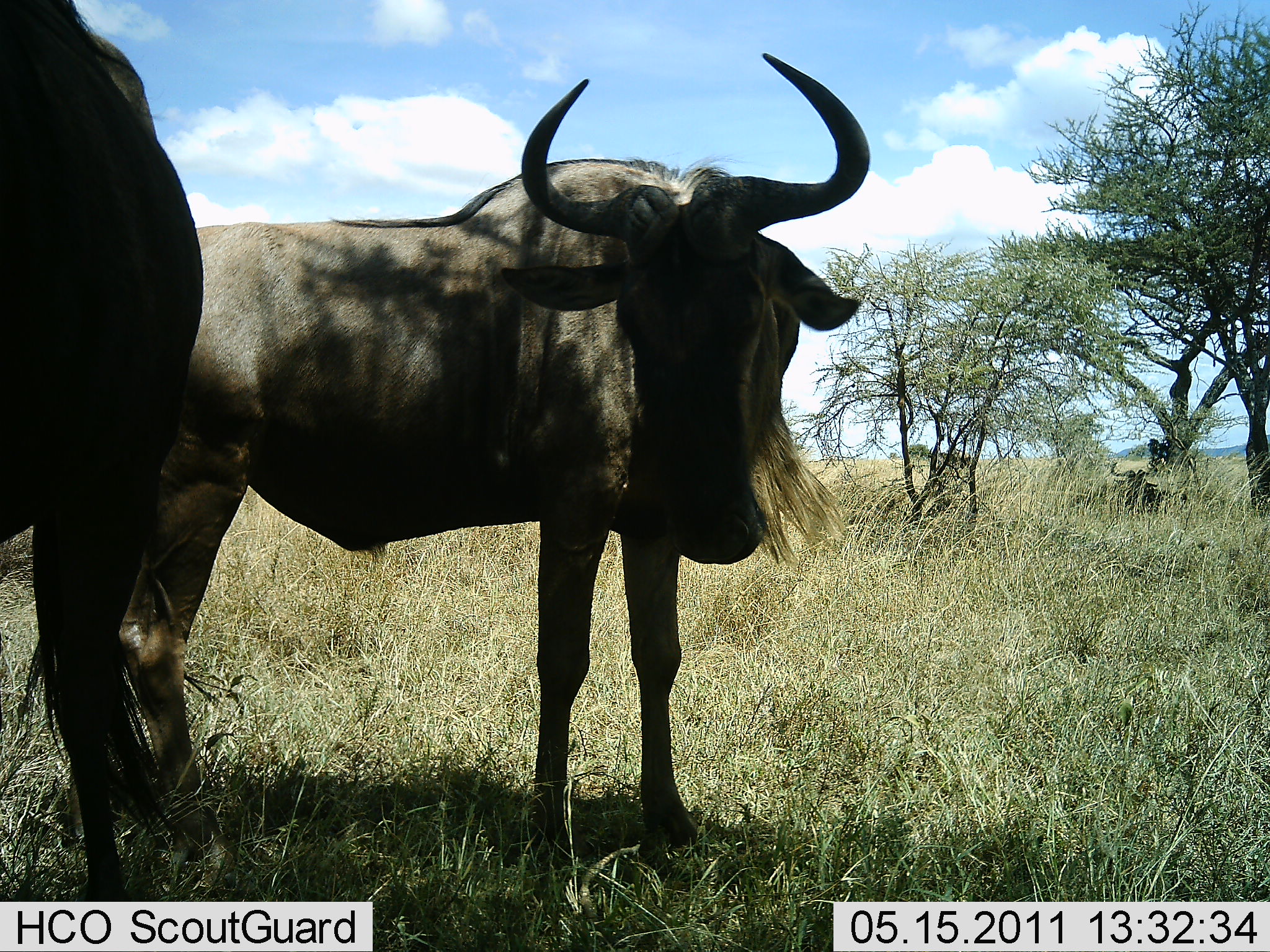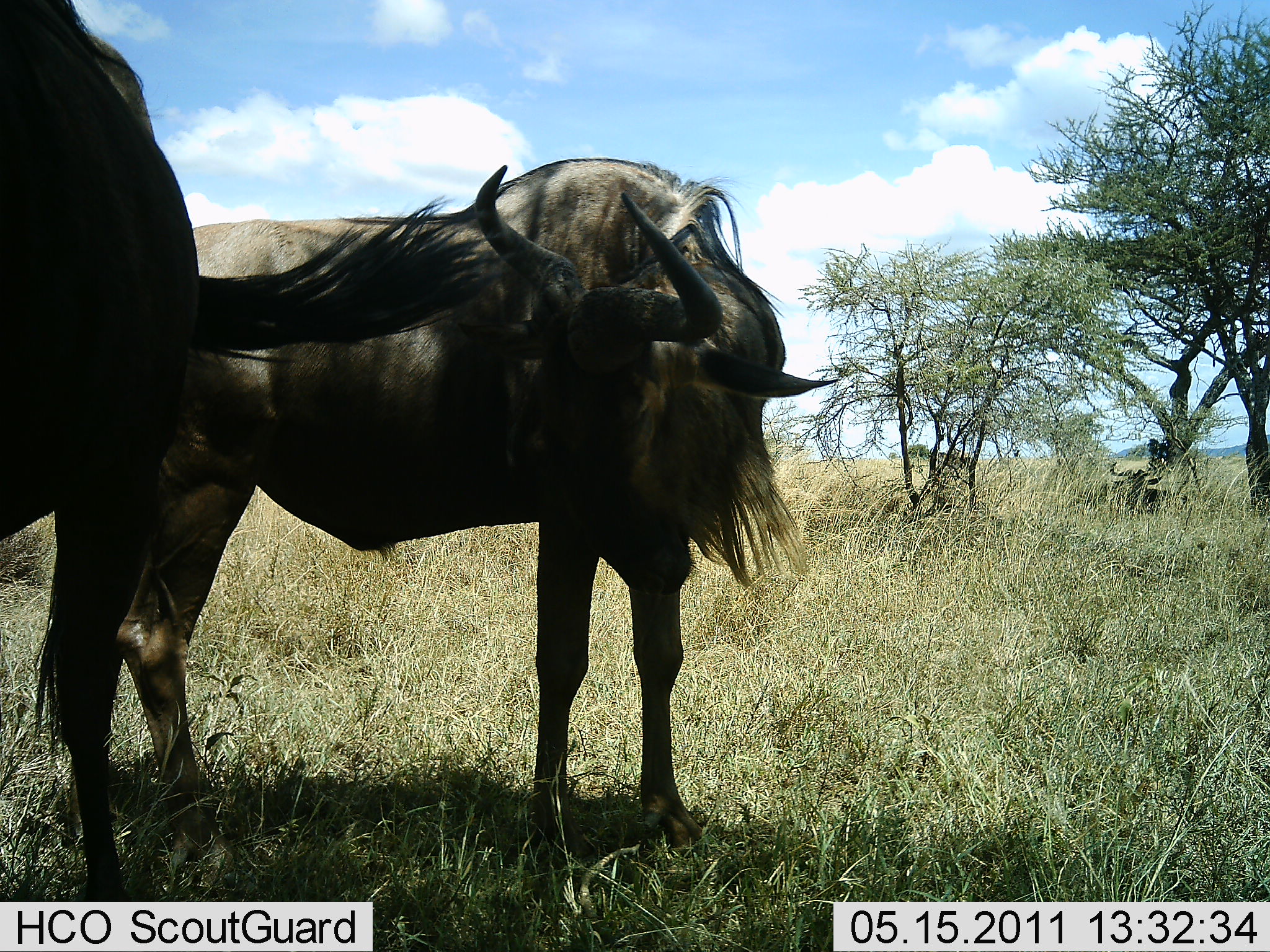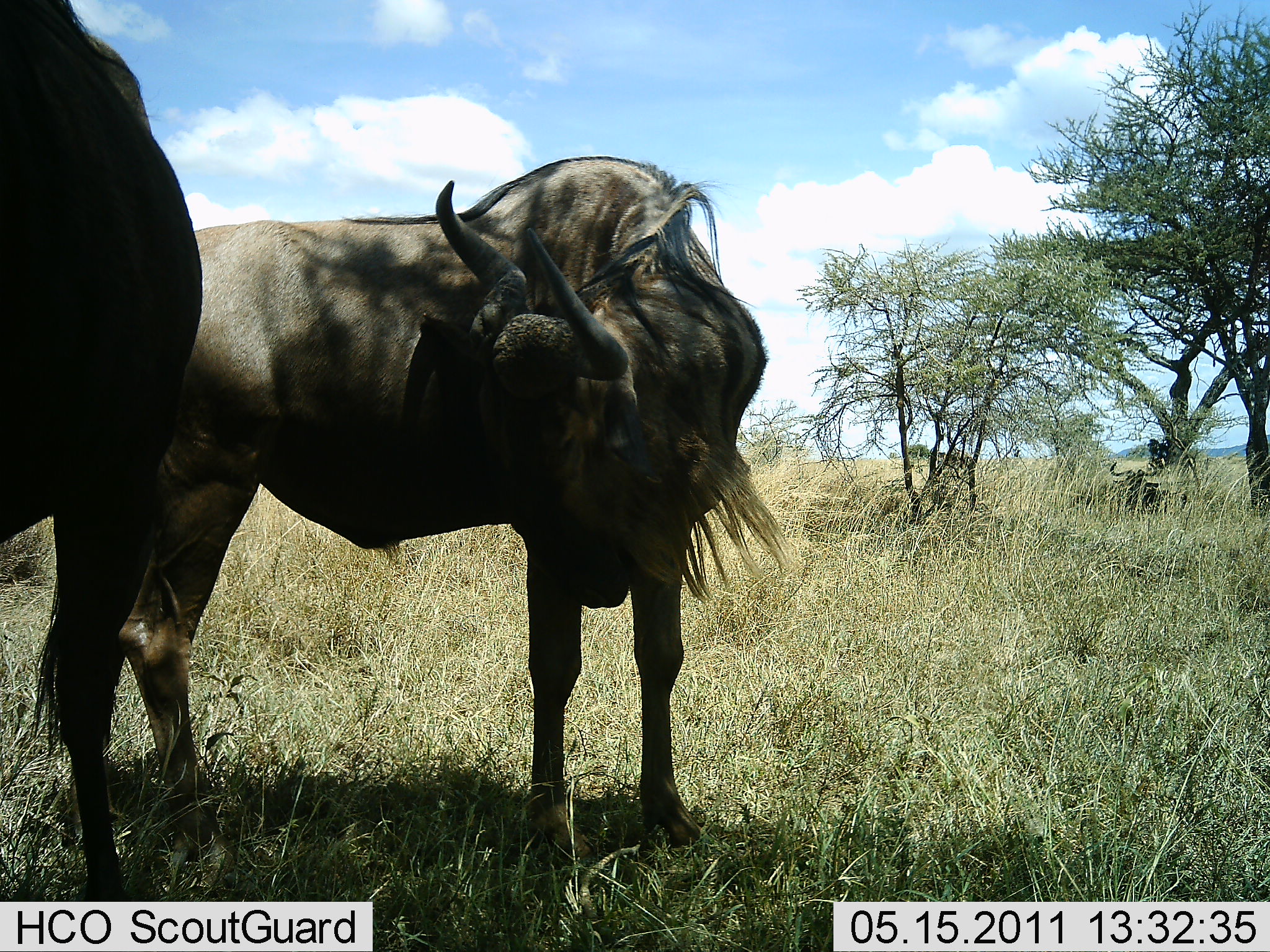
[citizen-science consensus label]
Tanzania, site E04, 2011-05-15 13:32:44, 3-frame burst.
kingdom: Animalia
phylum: Chordata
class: Mammalia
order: Artiodactyla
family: Bovidae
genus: Connochaetes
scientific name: Connochaetes taurinus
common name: blue wildebeest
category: wildebeest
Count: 2.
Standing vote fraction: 91%.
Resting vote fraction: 27%.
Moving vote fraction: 0%.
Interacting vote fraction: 9%.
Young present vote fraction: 0%.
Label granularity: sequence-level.